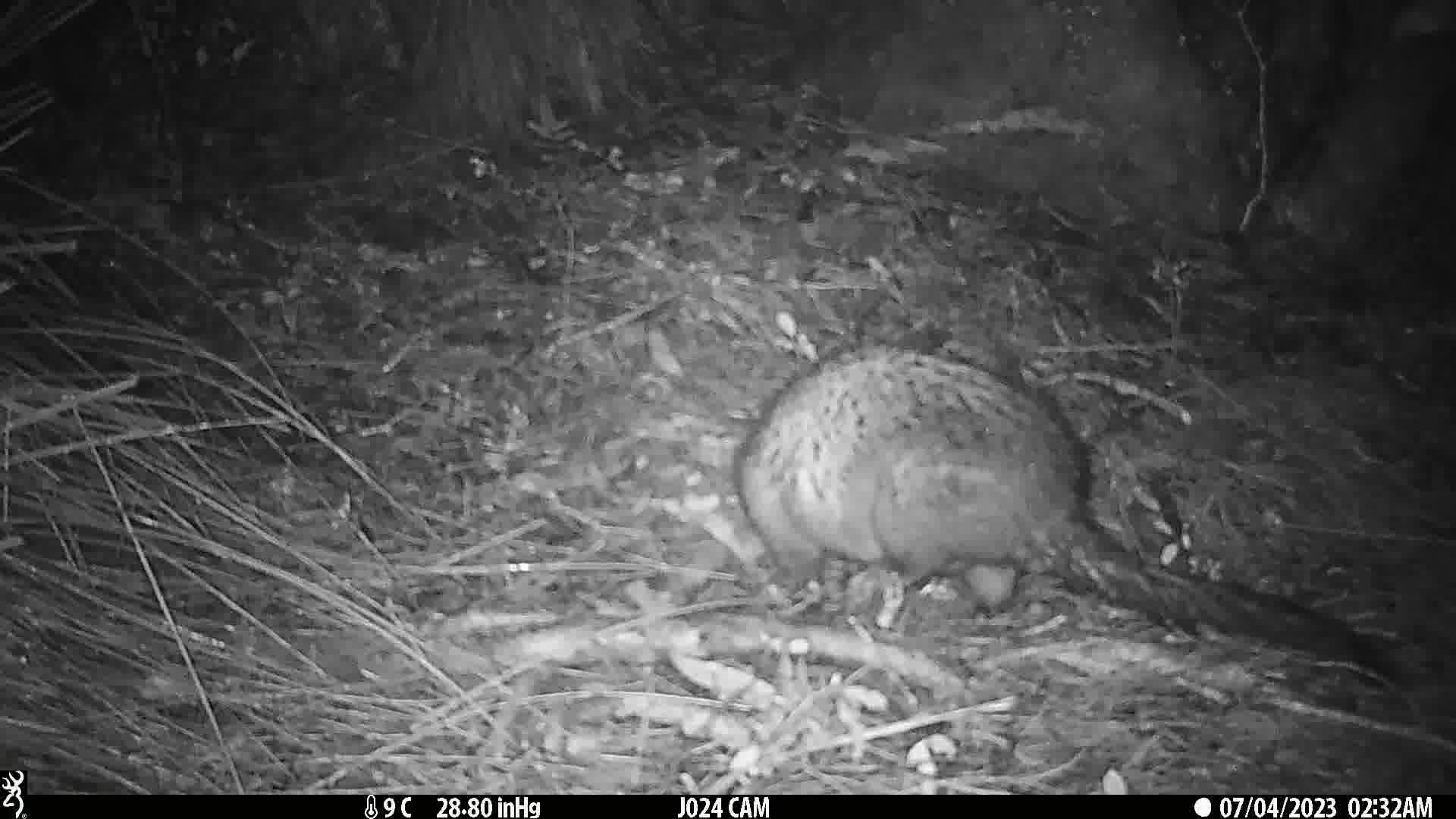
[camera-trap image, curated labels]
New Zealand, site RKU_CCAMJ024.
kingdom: Animalia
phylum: Chordata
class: Mammalia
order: Diprotodontia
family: Phalangeridae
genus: Trichosurus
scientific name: Trichosurus vulpecula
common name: common brushtail possum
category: possum